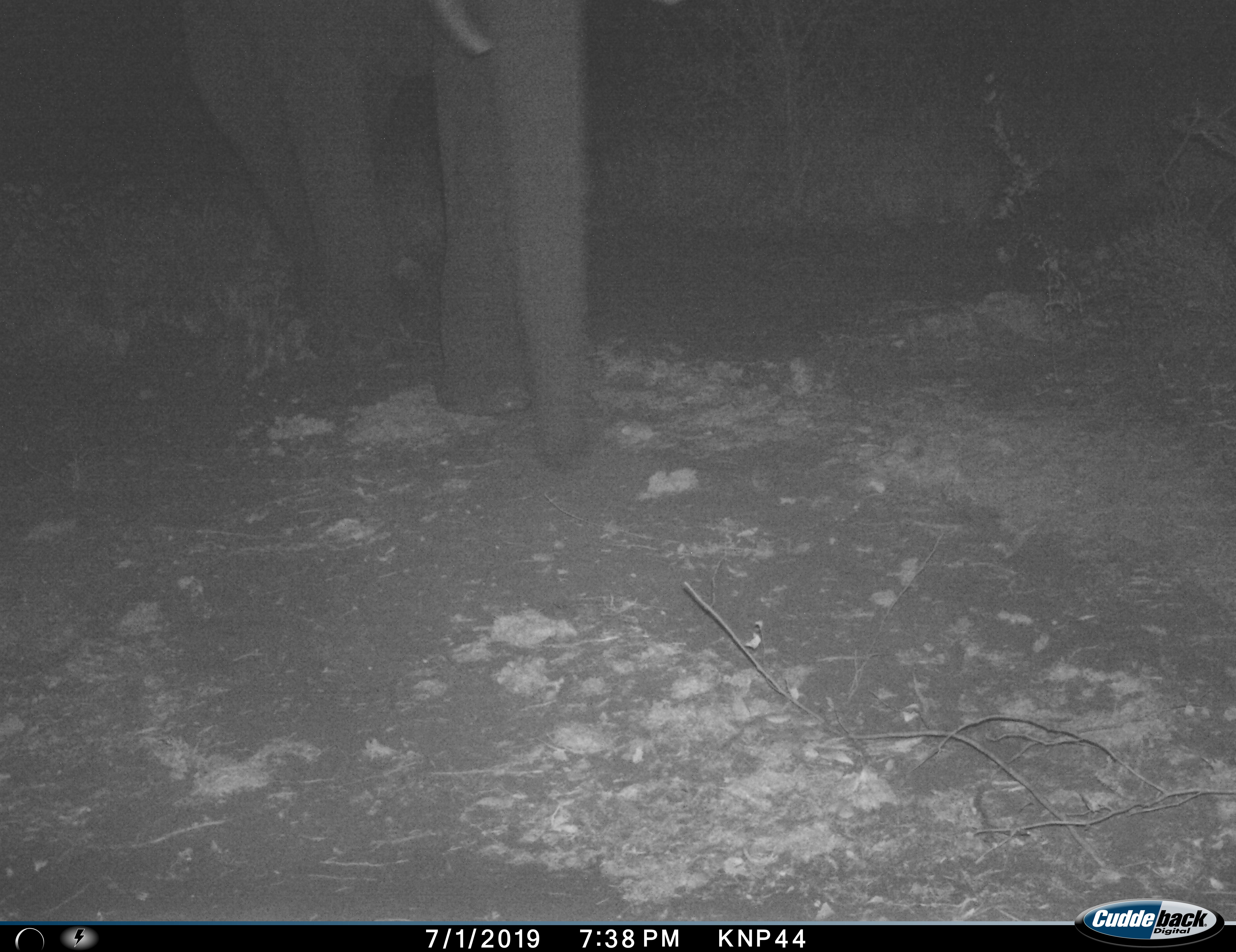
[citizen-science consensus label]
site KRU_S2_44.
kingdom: Animalia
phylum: Chordata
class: Mammalia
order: Proboscidea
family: Elephantidae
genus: Loxodonta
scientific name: Loxodonta africana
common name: african bush elephant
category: elephant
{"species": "elephant (african bush elephant) (Loxodonta africana)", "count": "1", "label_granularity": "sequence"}